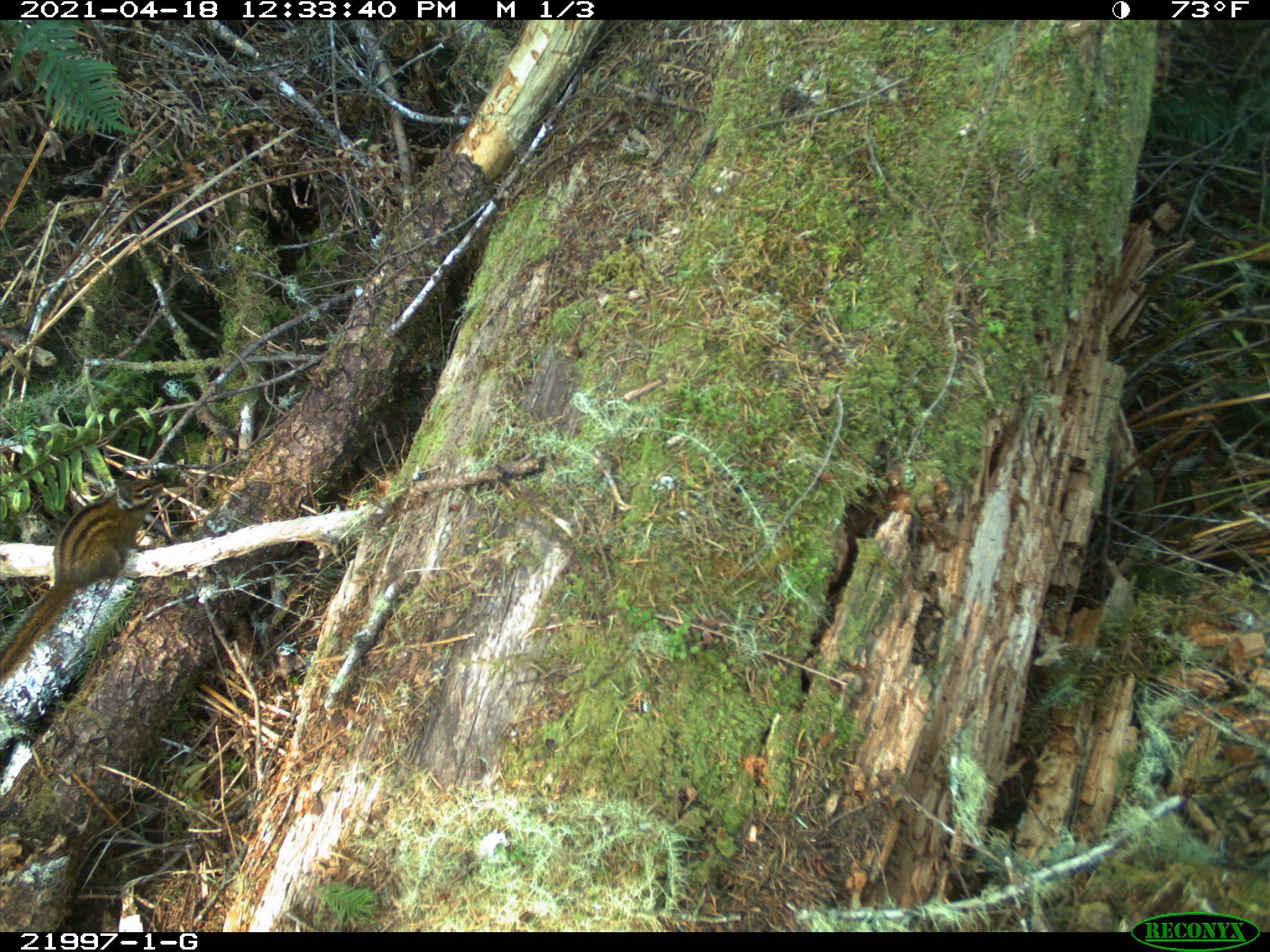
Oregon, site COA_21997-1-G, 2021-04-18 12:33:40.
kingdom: Animalia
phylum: Chordata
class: Mammalia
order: Rodentia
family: Sciuridae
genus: Neotamias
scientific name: Neotamias townsendii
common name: townsend's chipmunk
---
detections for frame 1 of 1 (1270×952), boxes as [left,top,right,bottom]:
townsend's chipmunk: [0,453,188,702]